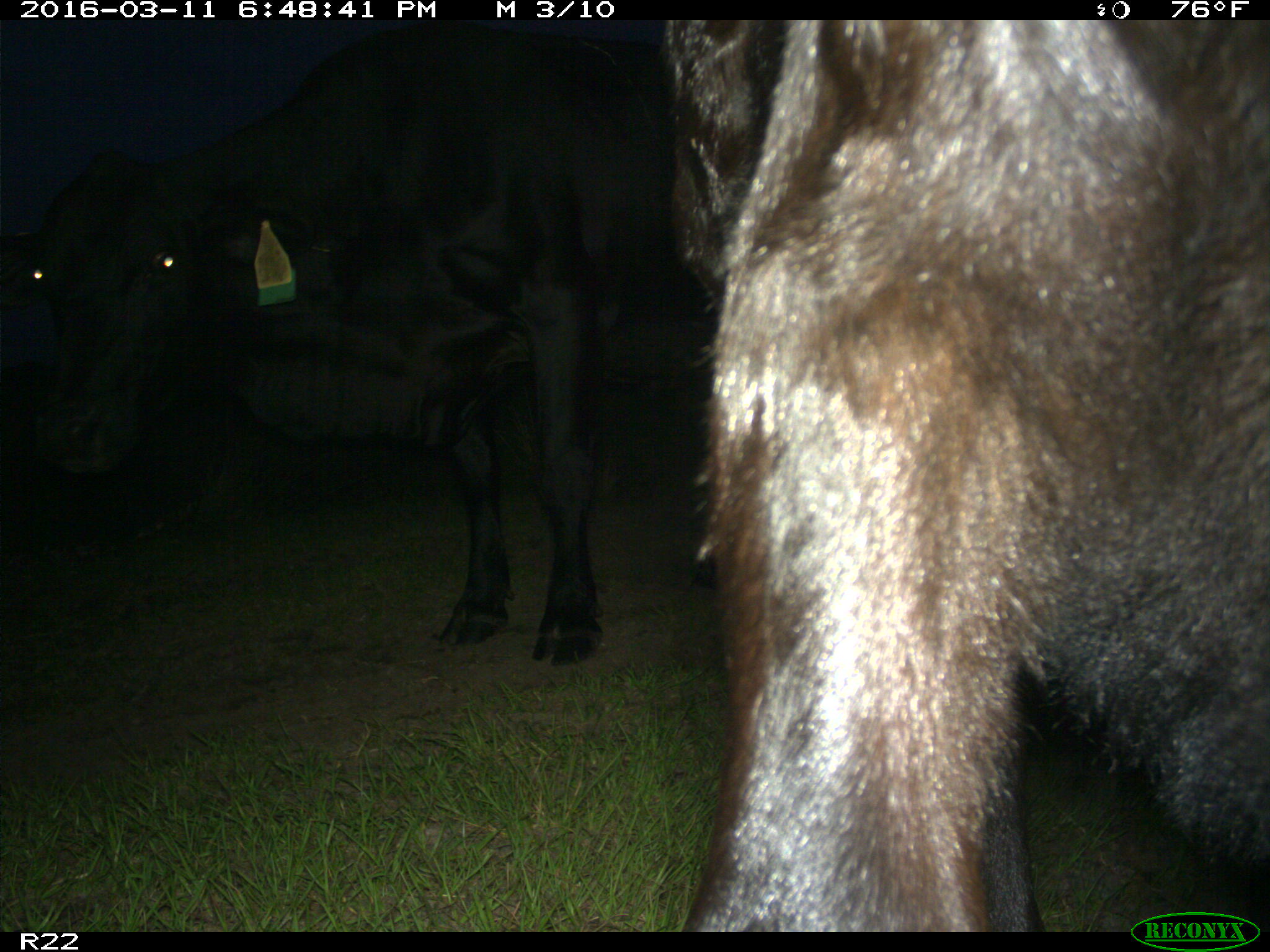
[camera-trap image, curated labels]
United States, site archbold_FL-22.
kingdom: Animalia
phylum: Chordata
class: Mammalia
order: Artiodactyla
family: Bovidae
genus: Bos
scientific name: Bos taurus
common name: domestic cow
Bos taurus (domestic cow).